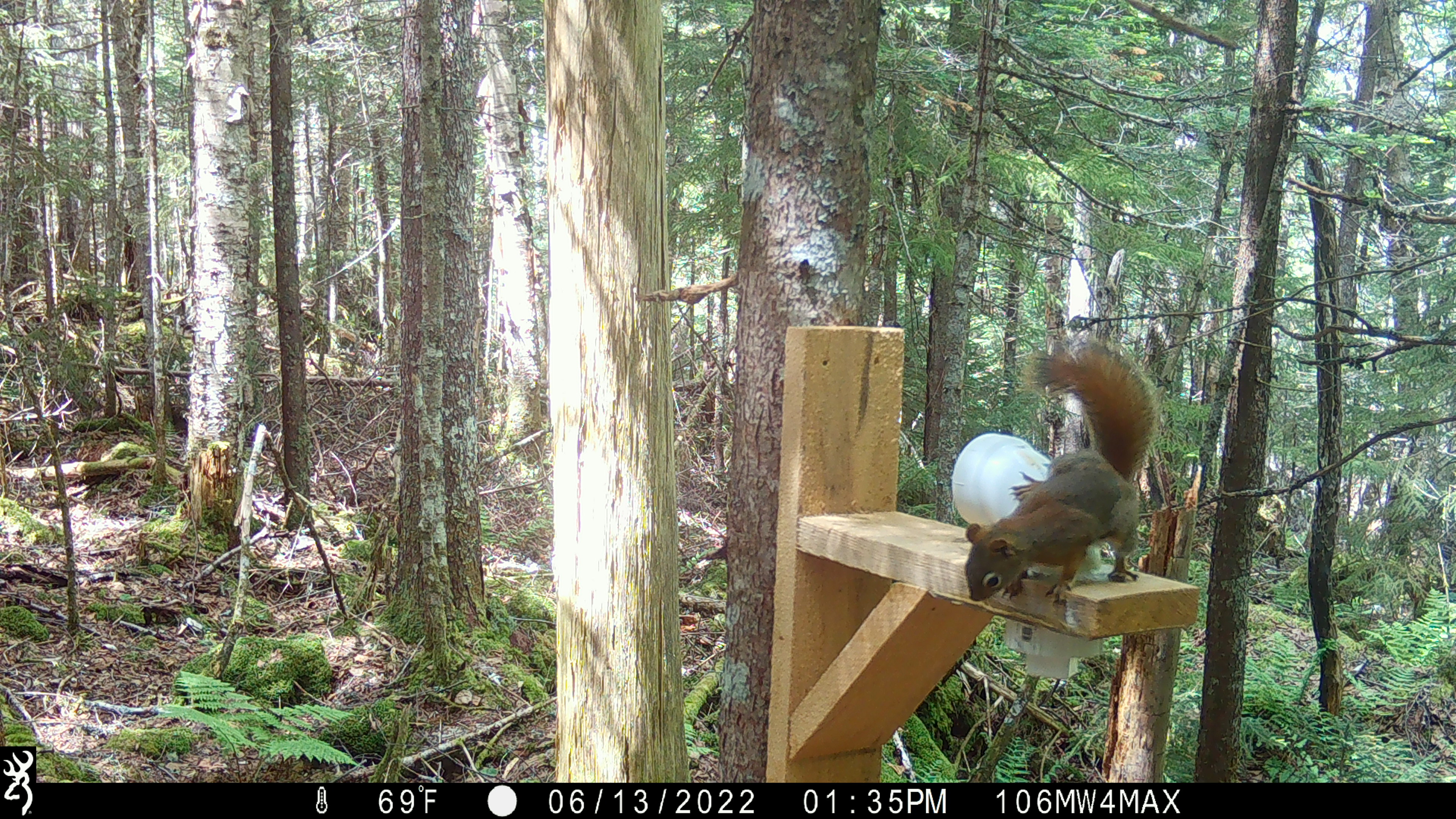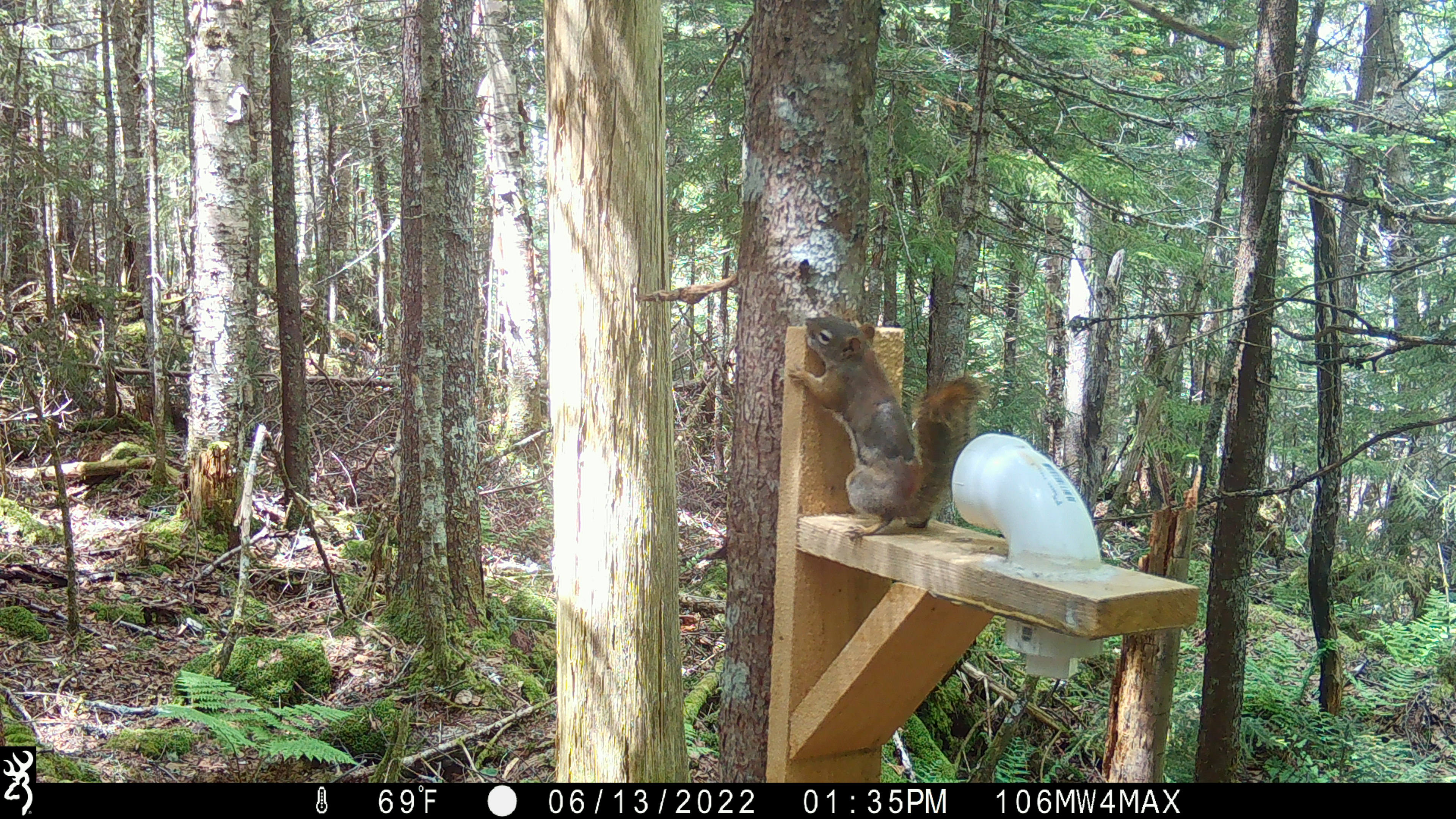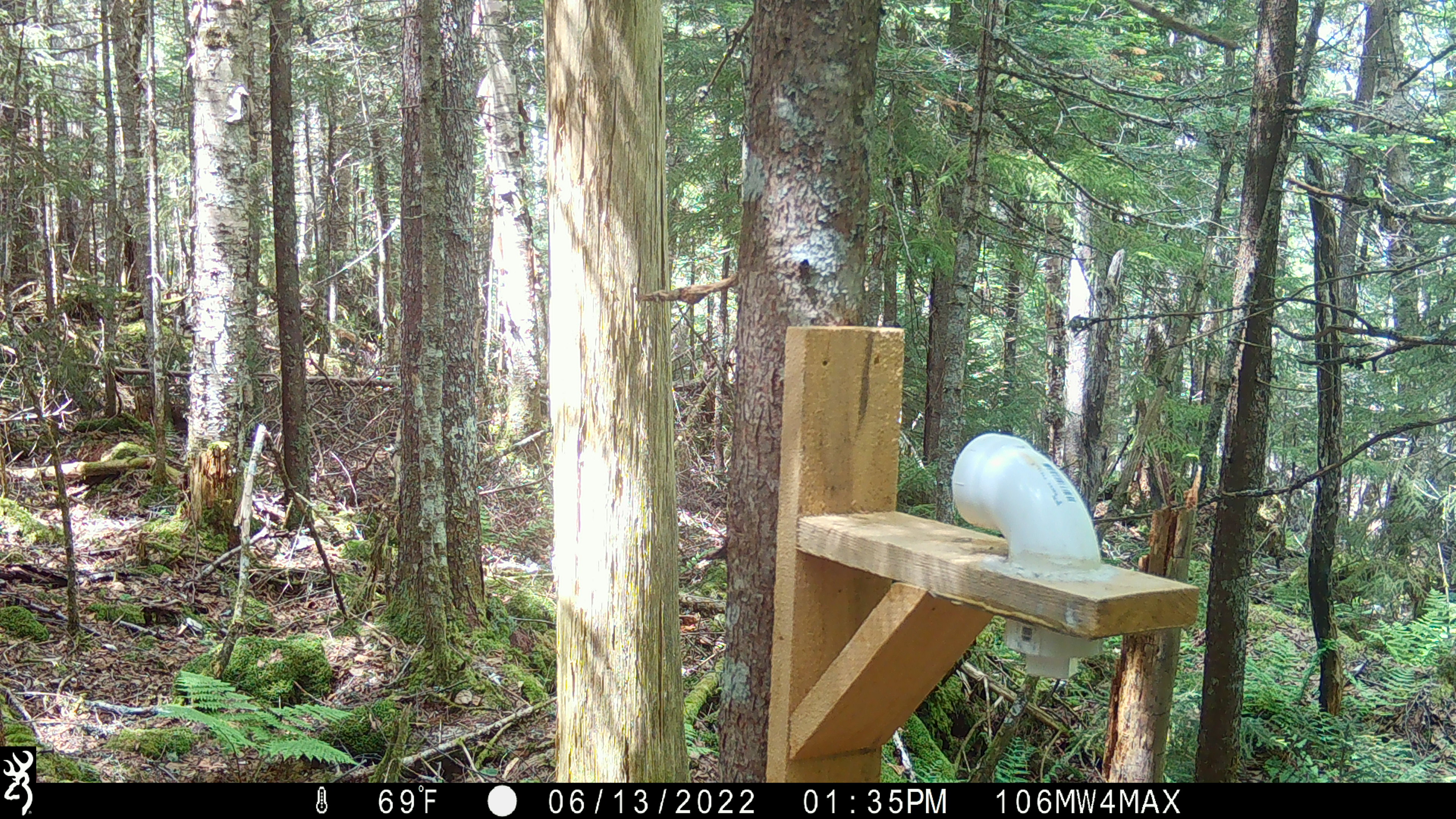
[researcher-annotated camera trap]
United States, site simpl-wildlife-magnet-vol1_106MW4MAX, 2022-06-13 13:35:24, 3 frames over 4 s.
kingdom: Animalia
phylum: Chordata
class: Mammalia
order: Rodentia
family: Sciuridae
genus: Tamiasciurus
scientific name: Tamiasciurus hudsonicus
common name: red squirrel